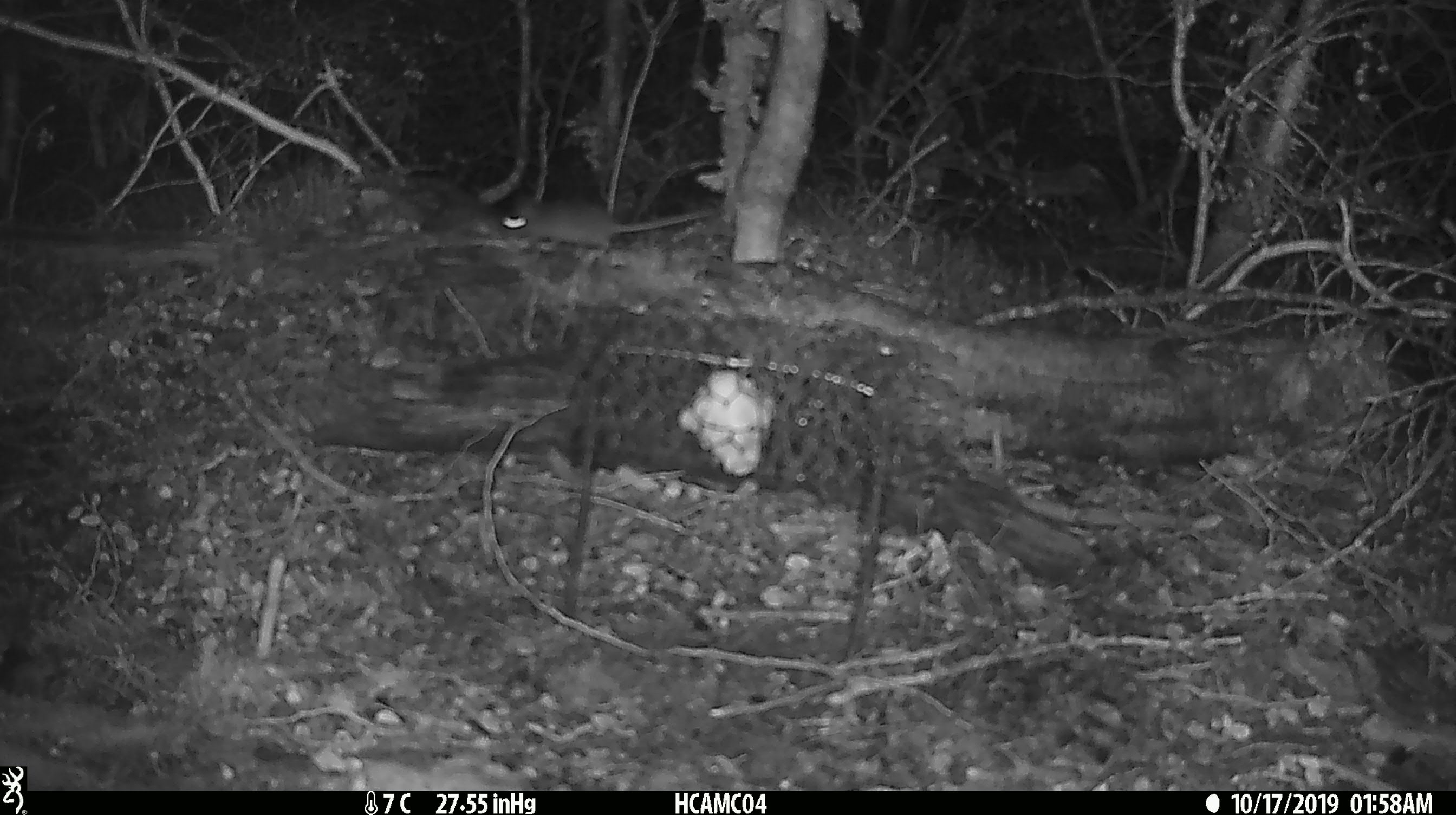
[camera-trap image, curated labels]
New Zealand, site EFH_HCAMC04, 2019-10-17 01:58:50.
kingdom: Animalia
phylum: Chordata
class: Mammalia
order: Rodentia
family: Muridae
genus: Mus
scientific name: Mus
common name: mouse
Mouse (Mus).